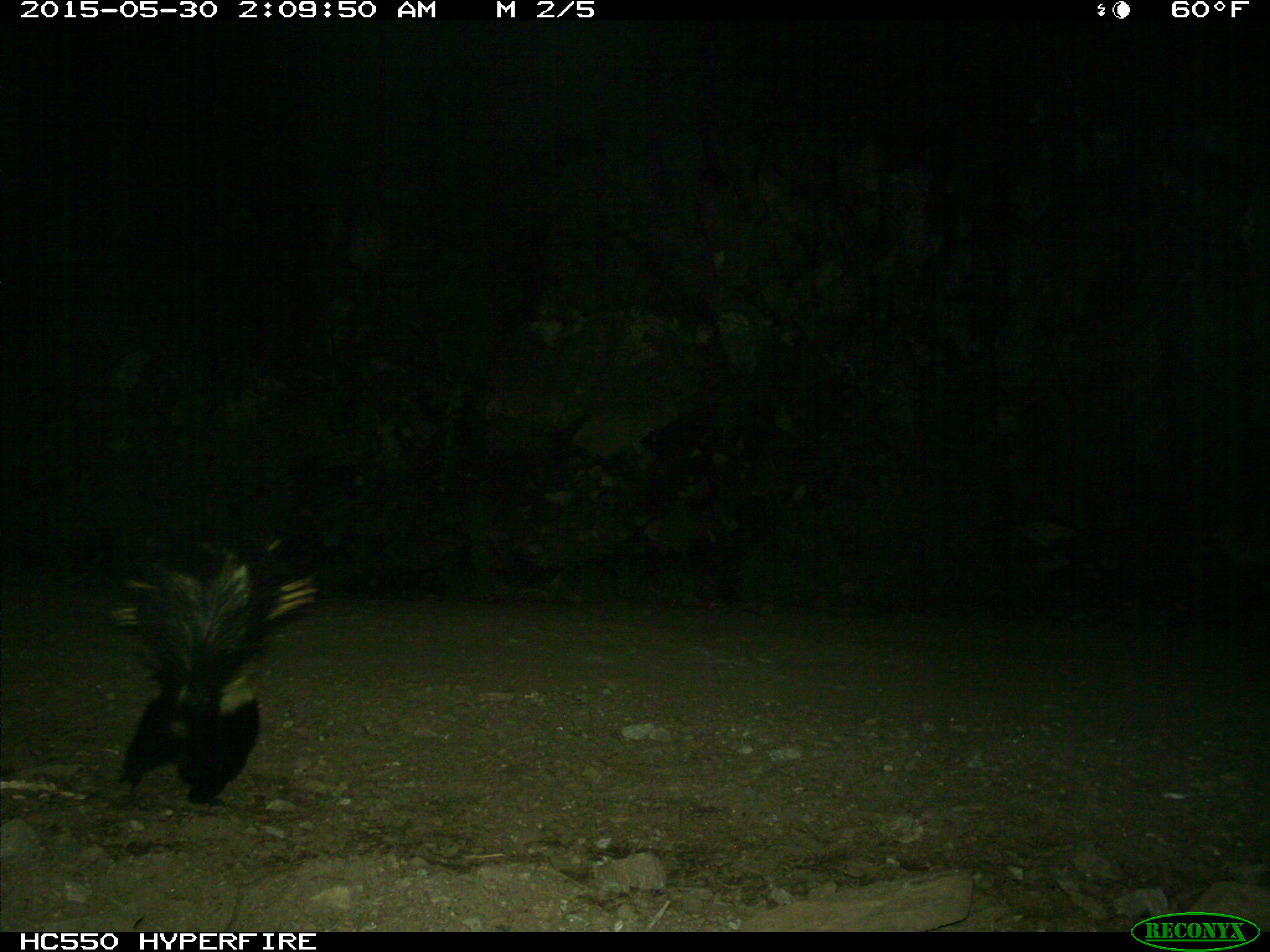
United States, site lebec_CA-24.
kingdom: Animalia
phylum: Chordata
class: Mammalia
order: Carnivora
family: Mephitidae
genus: Mephitis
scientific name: Mephitis mephitis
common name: striped skunk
Mephitis mephitis (striped skunk).